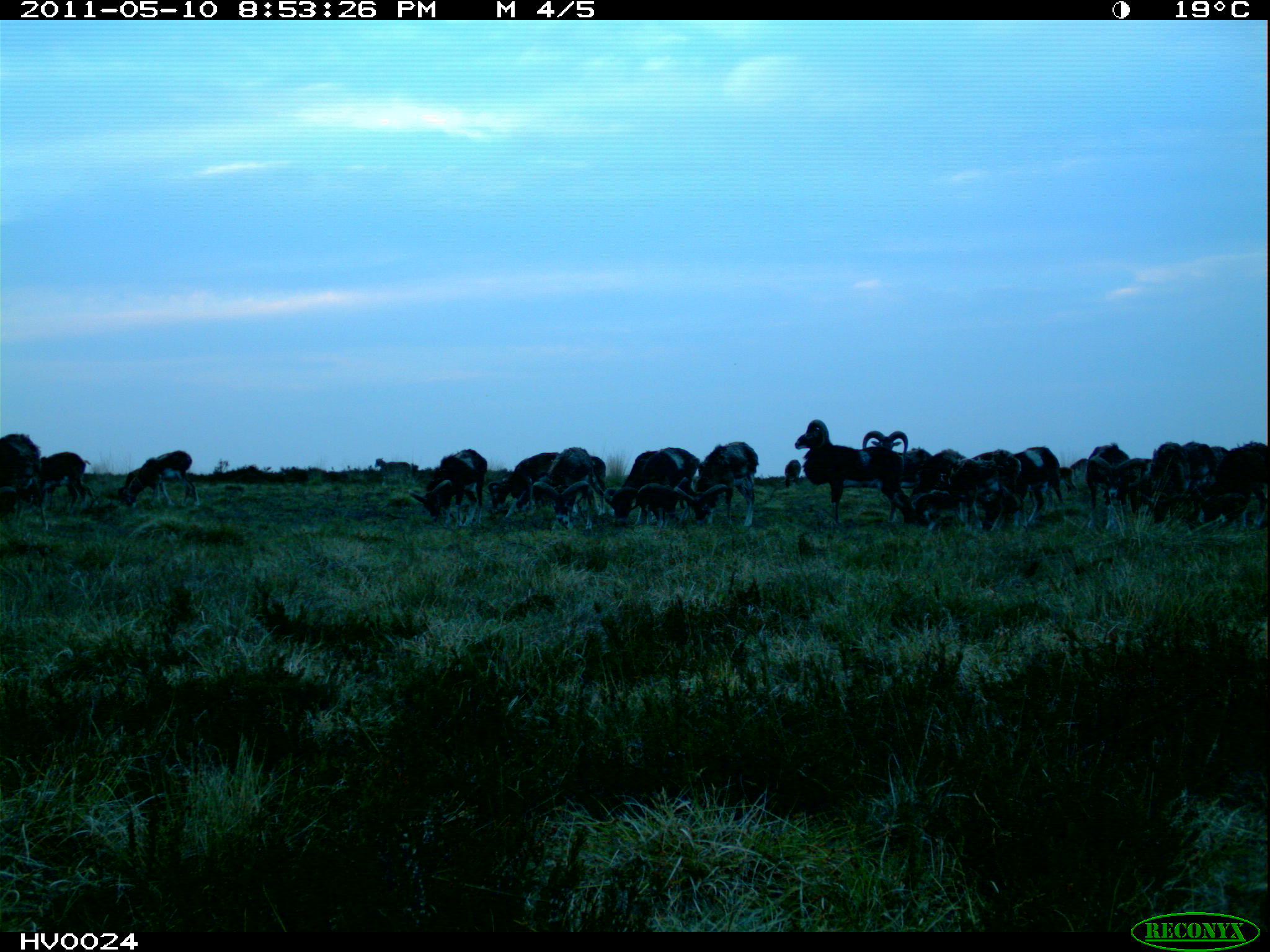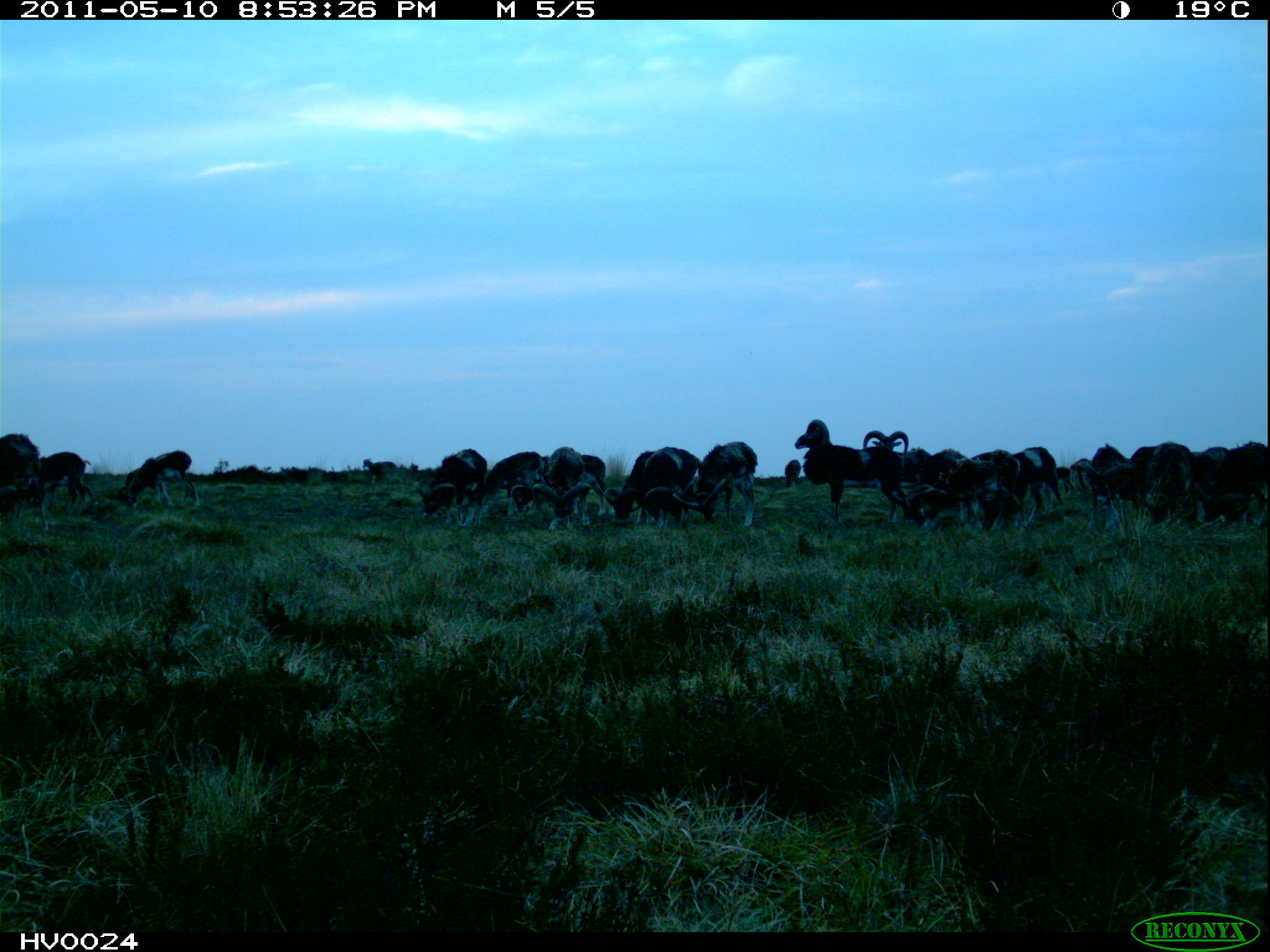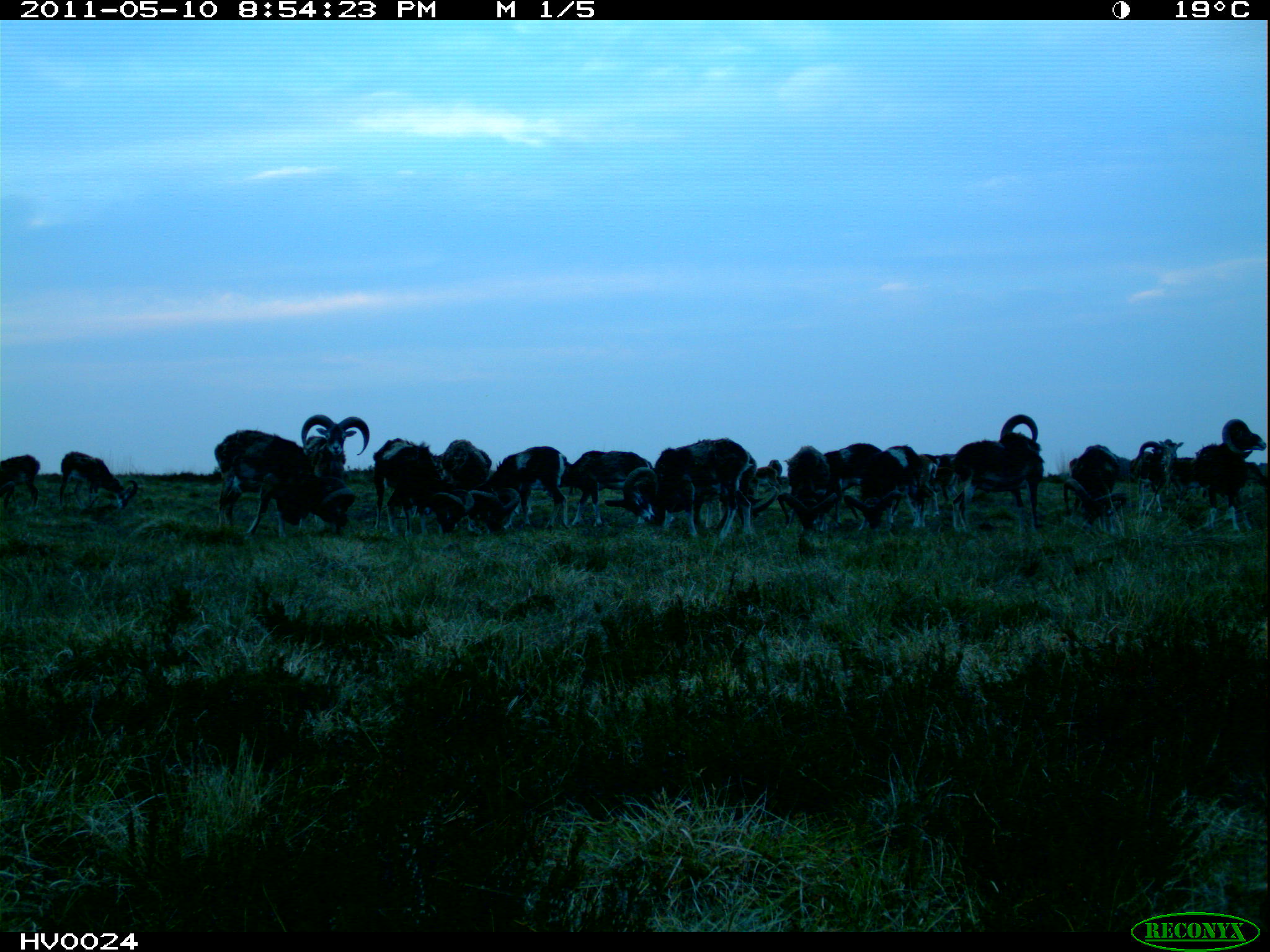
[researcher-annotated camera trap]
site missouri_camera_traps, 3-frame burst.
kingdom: Animalia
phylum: Chordata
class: Mammalia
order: Artiodactyla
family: Bovidae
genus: Ovis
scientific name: Ovis ammon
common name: mouflon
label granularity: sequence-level